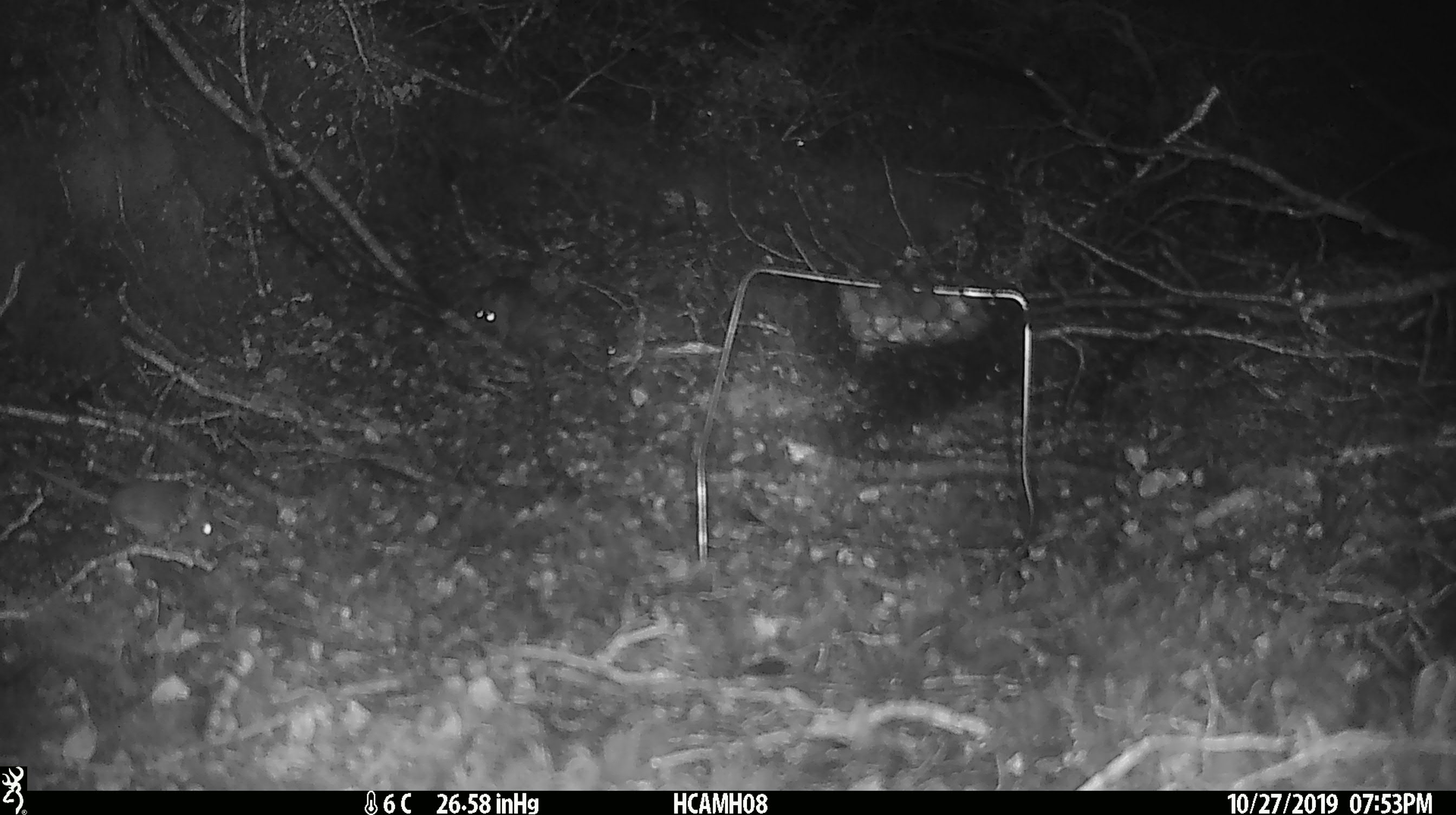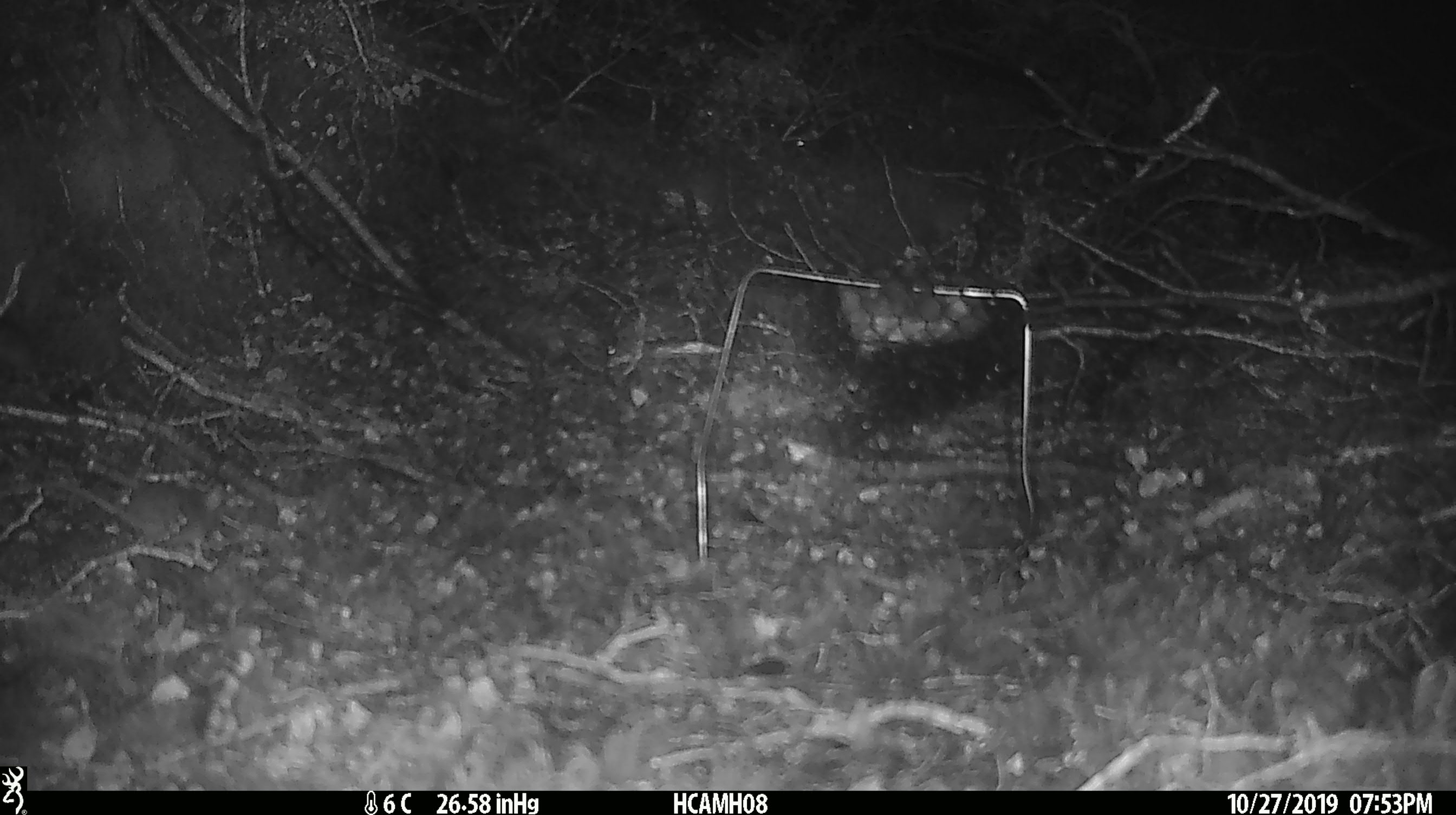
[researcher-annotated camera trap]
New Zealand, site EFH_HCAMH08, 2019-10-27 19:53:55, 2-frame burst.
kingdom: Animalia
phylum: Chordata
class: Mammalia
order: Rodentia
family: Muridae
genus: Mus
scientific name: Mus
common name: mouse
Mouse (Mus).